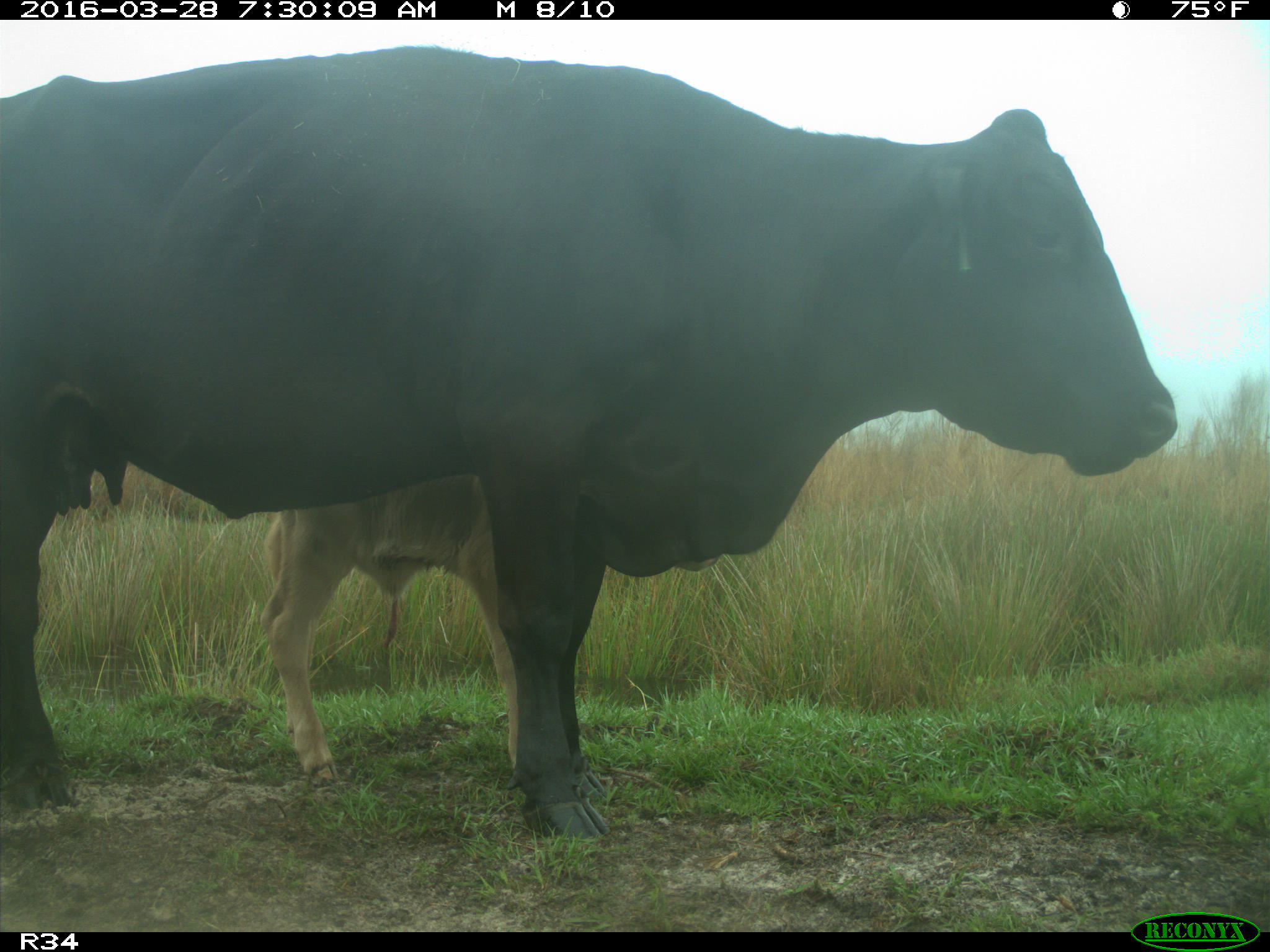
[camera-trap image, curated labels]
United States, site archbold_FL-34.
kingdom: Animalia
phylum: Chordata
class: Mammalia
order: Artiodactyla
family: Bovidae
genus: Bos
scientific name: Bos taurus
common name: domestic cow